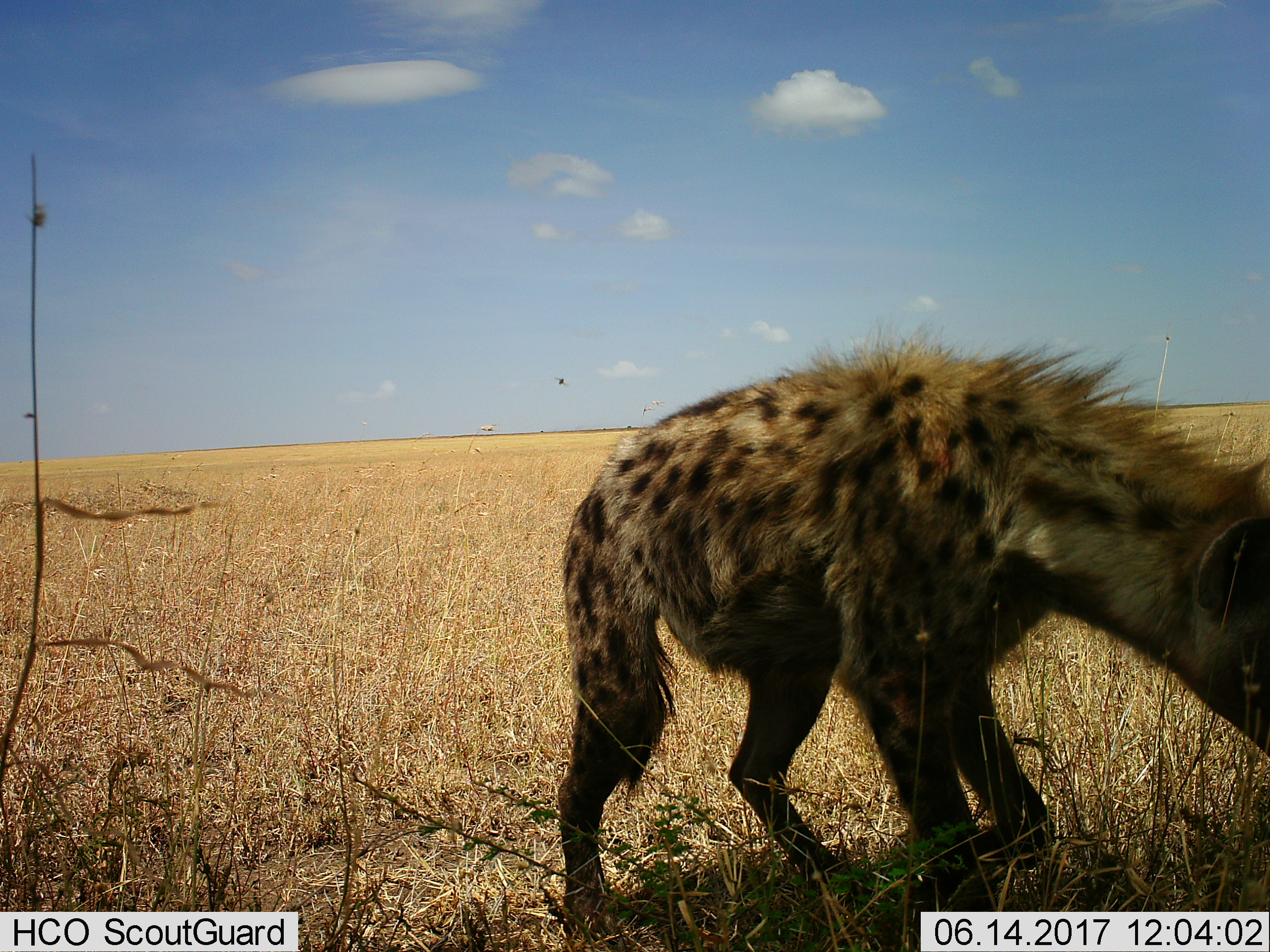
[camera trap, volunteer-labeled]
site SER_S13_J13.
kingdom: Animalia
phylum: Chordata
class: Mammalia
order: Carnivora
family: Hyaenidae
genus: Crocuta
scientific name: Crocuta crocuta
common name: spotted hyena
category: hyenaspotted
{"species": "hyenaspotted (spotted hyena) (Crocuta crocuta)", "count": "1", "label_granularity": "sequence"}